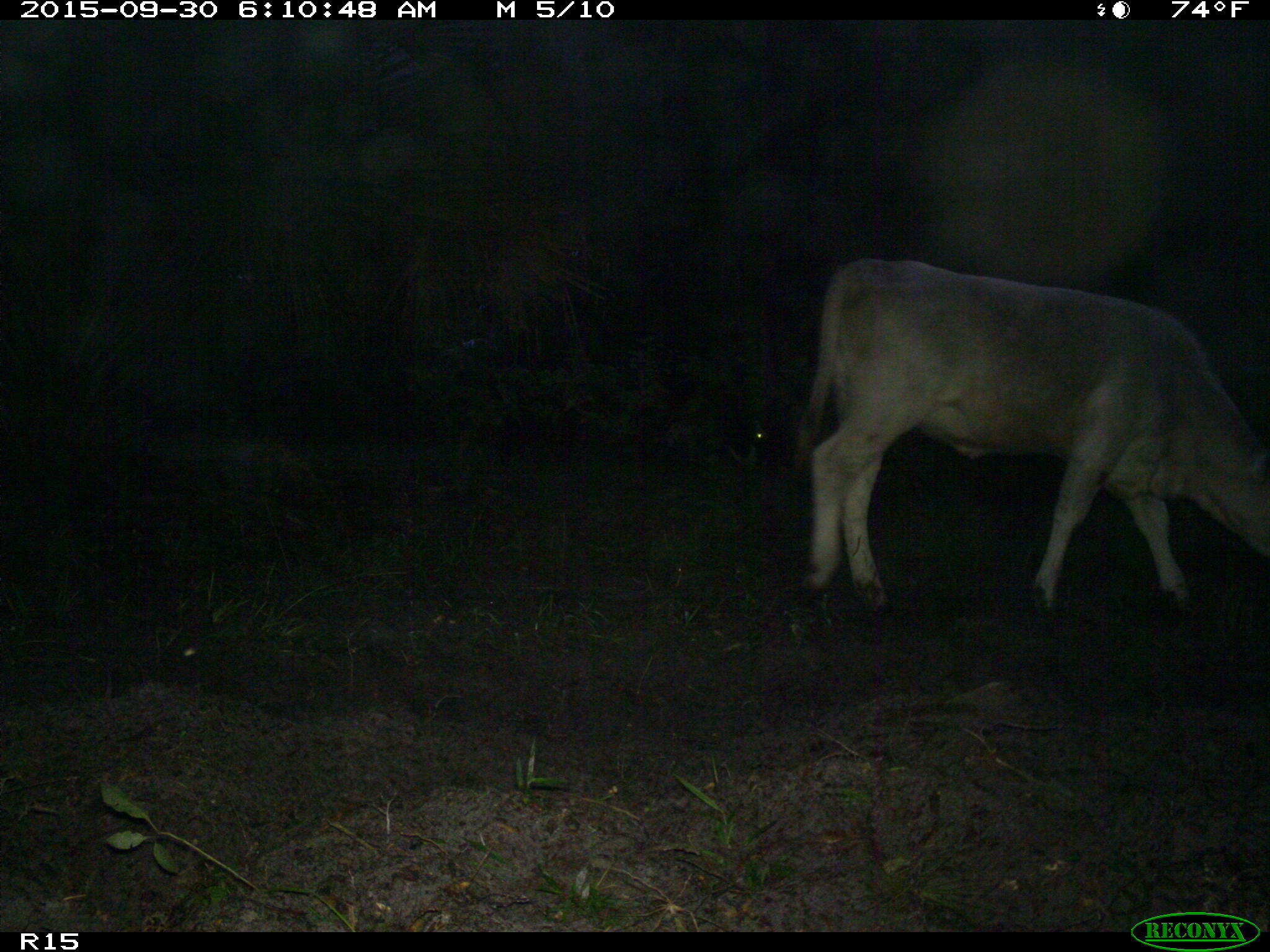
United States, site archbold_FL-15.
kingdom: Animalia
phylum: Chordata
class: Mammalia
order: Artiodactyla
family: Bovidae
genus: Bos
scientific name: Bos taurus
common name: domestic cow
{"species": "Bos taurus (domestic cow)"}